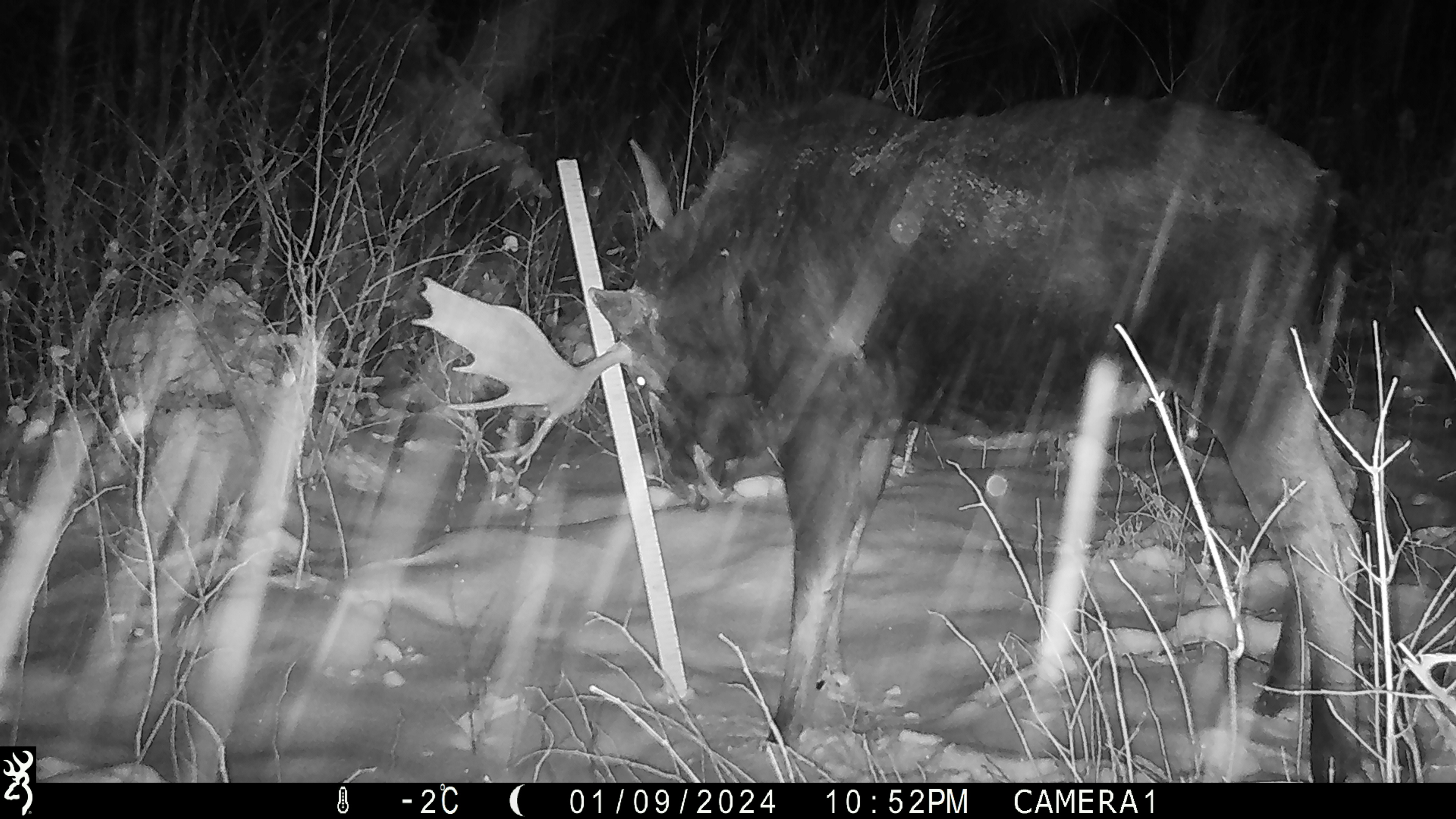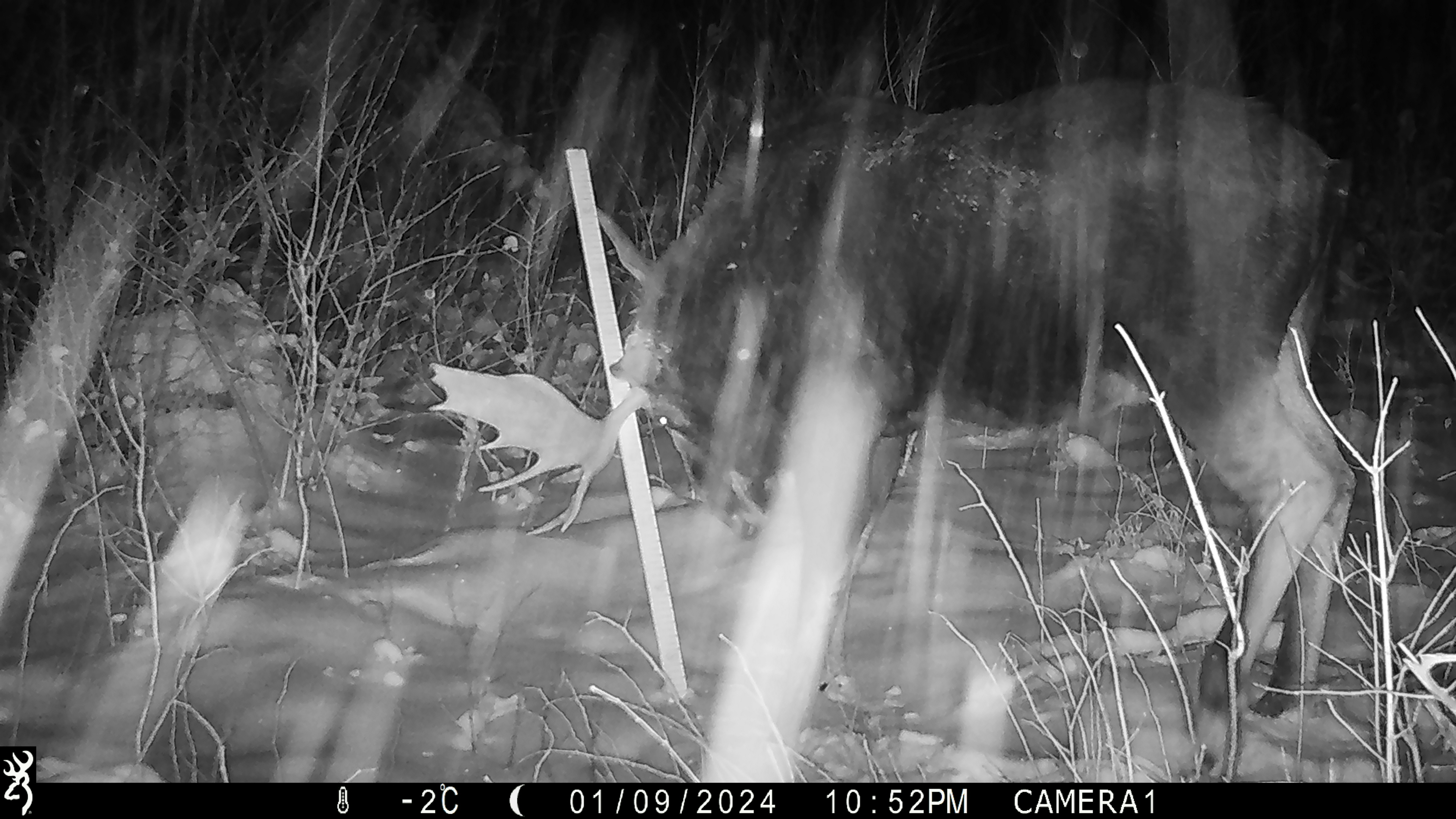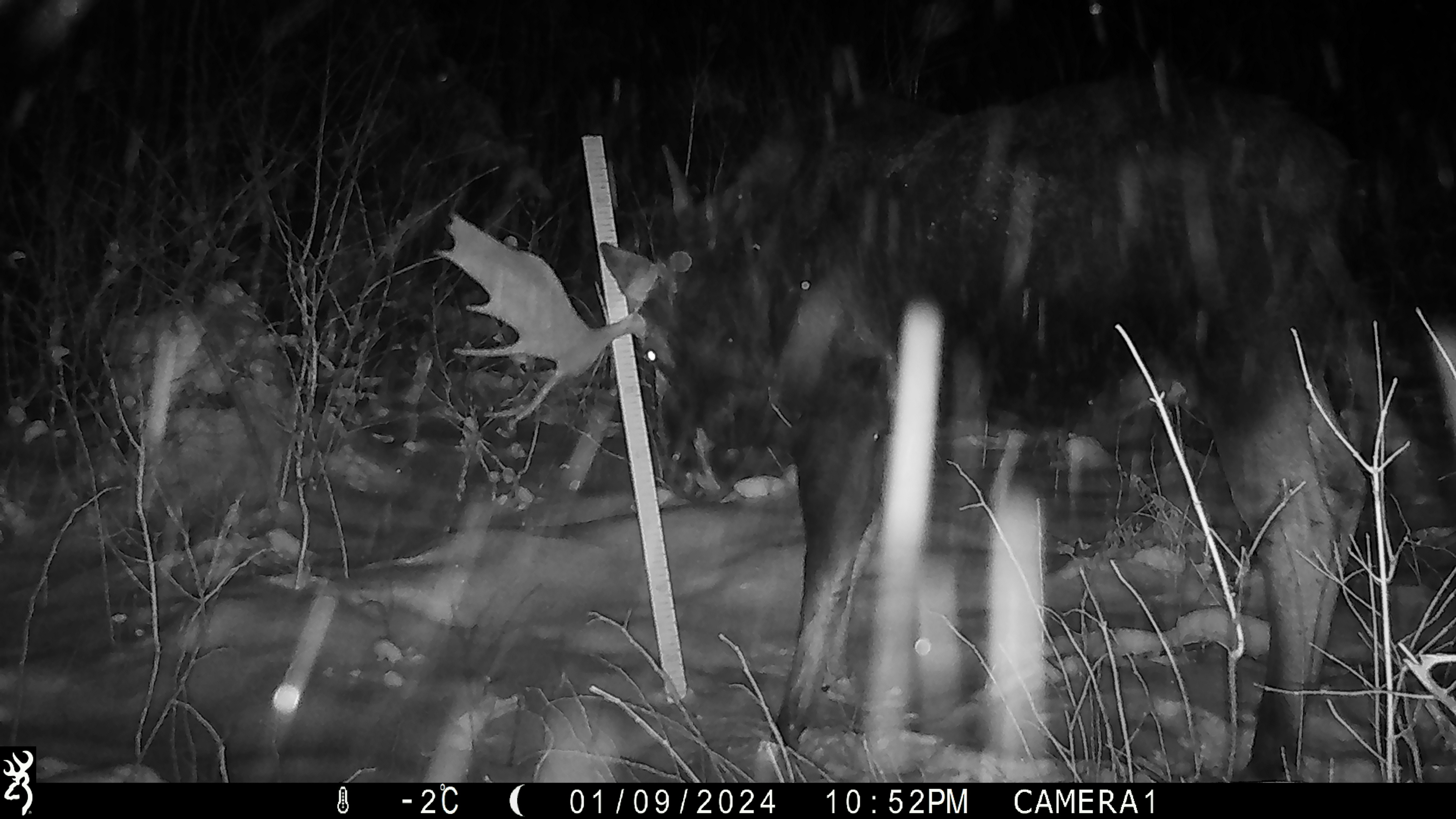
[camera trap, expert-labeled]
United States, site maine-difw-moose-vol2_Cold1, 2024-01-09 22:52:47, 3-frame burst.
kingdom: Animalia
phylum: Chordata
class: Mammalia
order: Artiodactyla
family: Cervidae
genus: Alces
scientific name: Alces alces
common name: moose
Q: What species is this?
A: Moose (Alces alces).